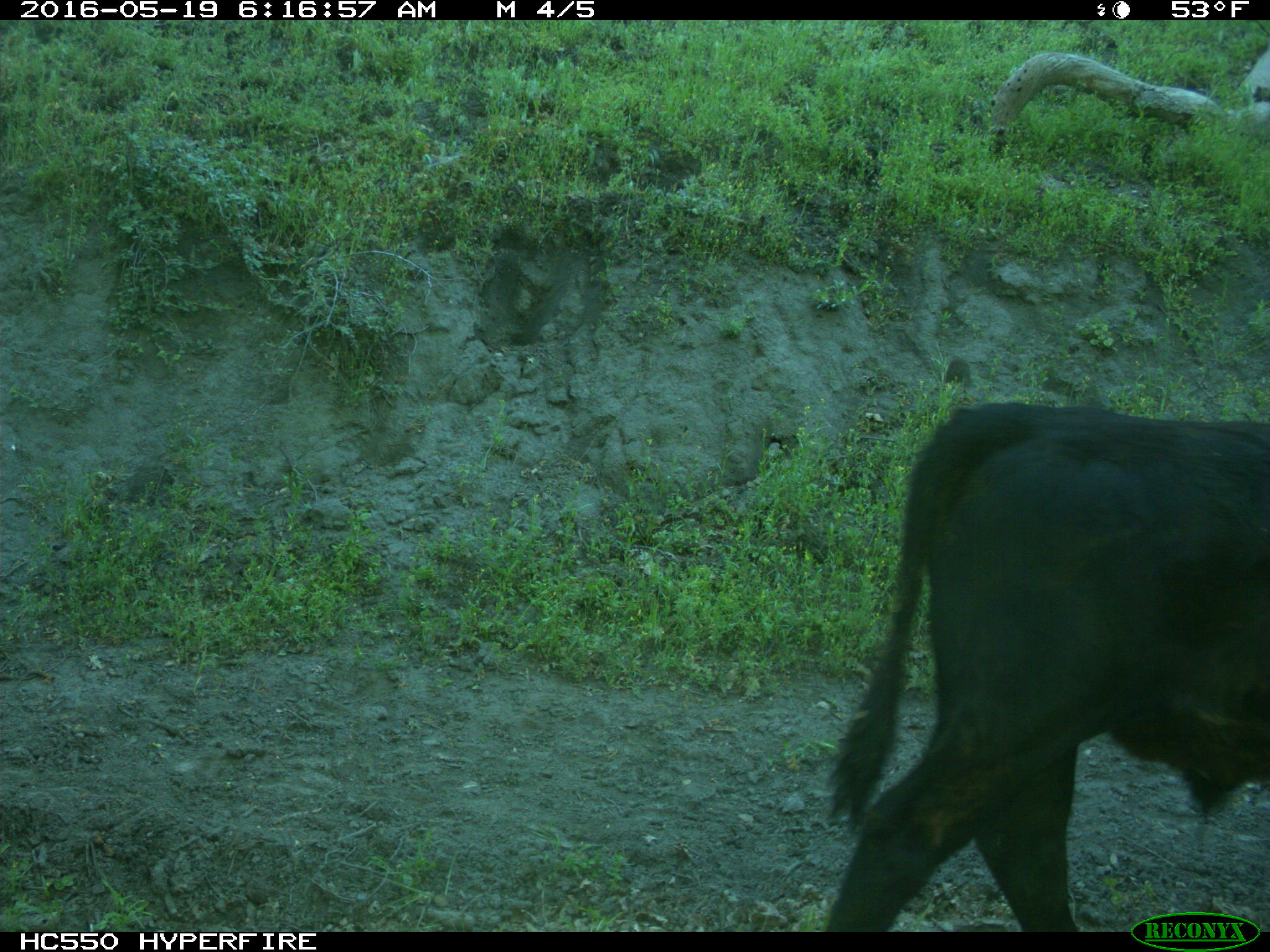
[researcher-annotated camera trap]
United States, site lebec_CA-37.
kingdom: Animalia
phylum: Chordata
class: Mammalia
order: Artiodactyla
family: Bovidae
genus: Bos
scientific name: Bos taurus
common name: domestic cow